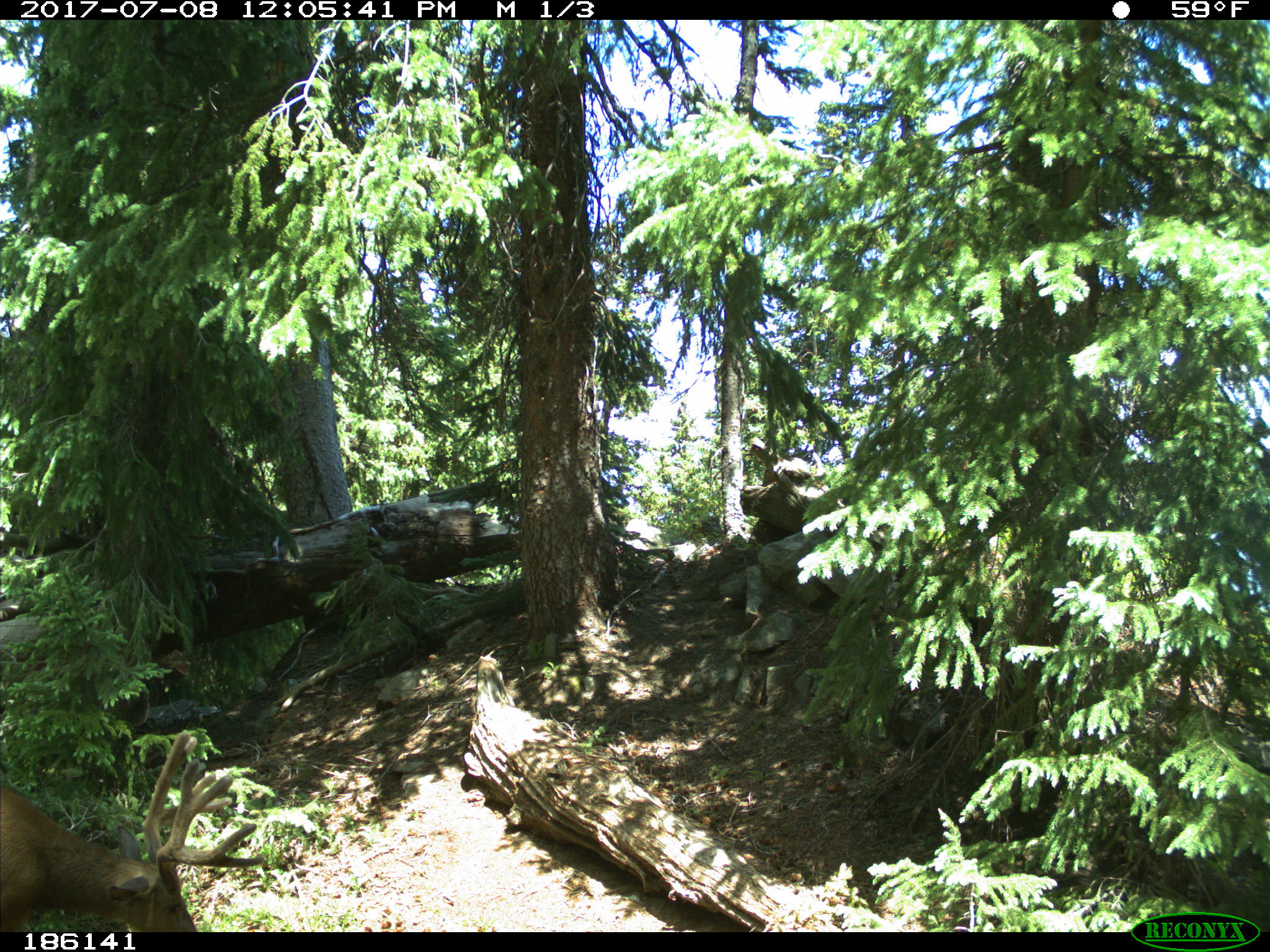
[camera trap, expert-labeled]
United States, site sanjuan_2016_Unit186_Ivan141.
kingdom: Animalia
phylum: Chordata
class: Mammalia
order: Artiodactyla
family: Cervidae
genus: Odocoileus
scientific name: Odocoileus hemionus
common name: mule deer